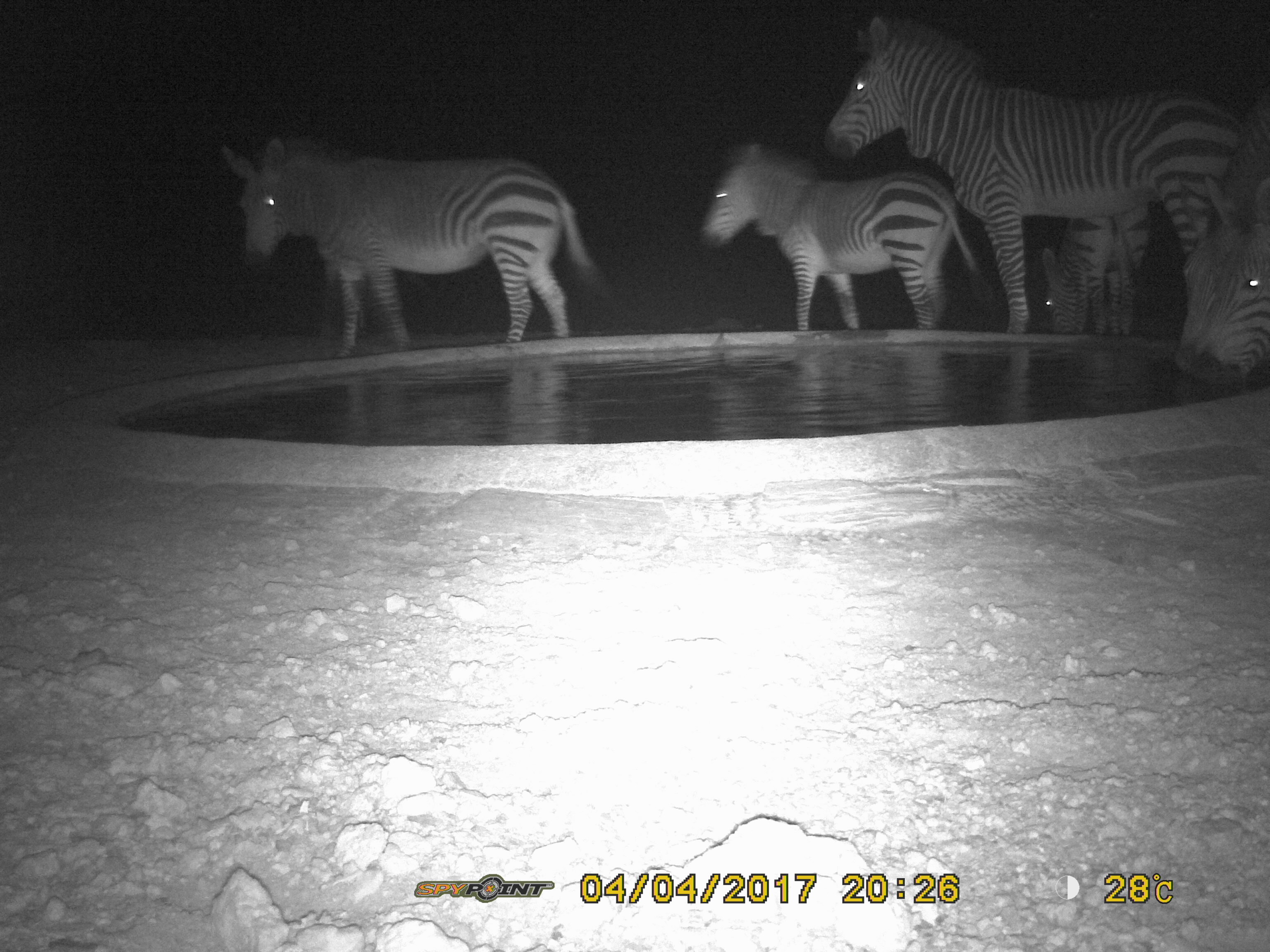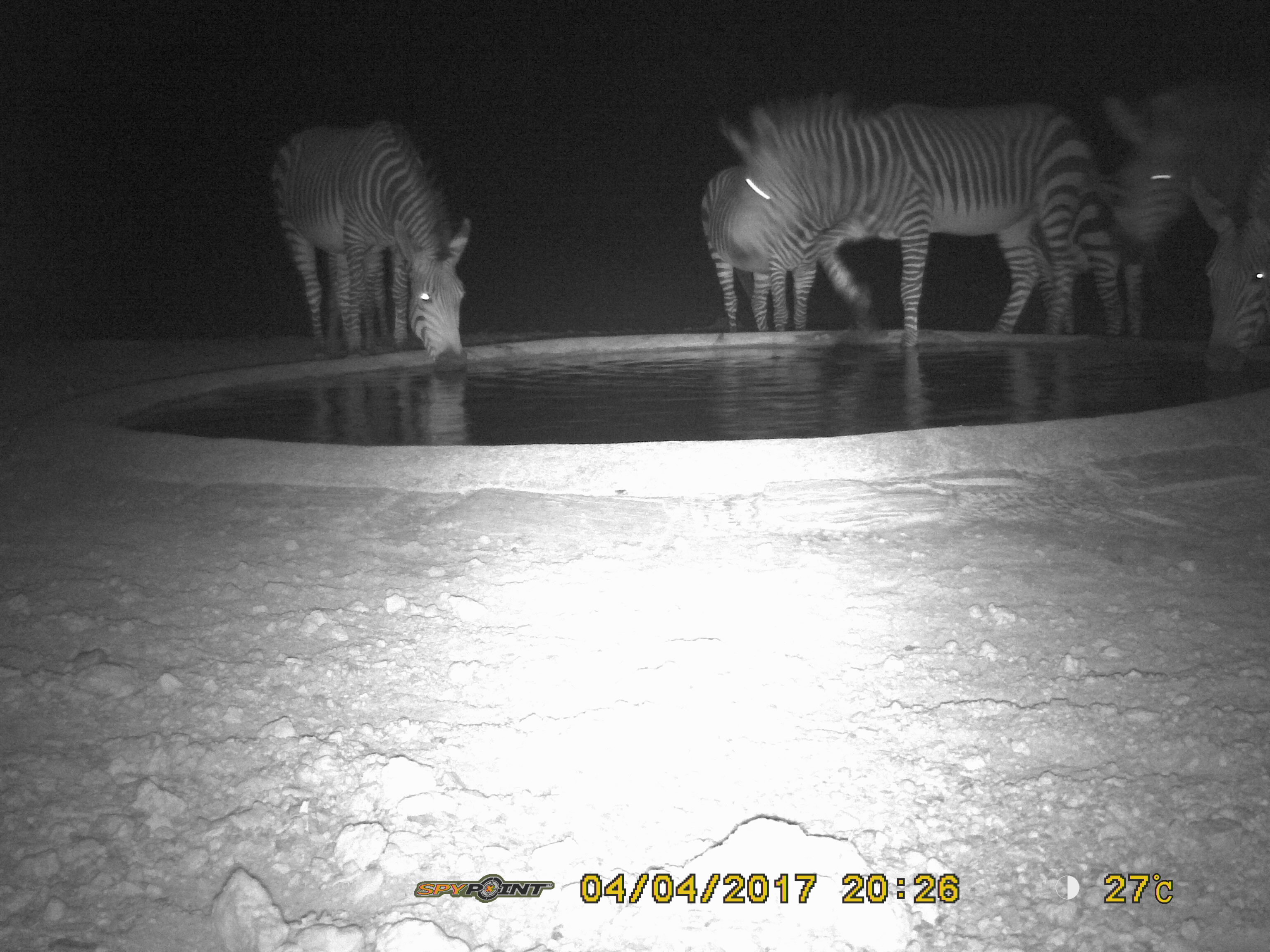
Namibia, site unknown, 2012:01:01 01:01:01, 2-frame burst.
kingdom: Animalia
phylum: Chordata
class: Mammalia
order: Perissodactyla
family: Equidae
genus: Equus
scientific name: Equus zebra hartmannae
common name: hartmann's mountain zebra